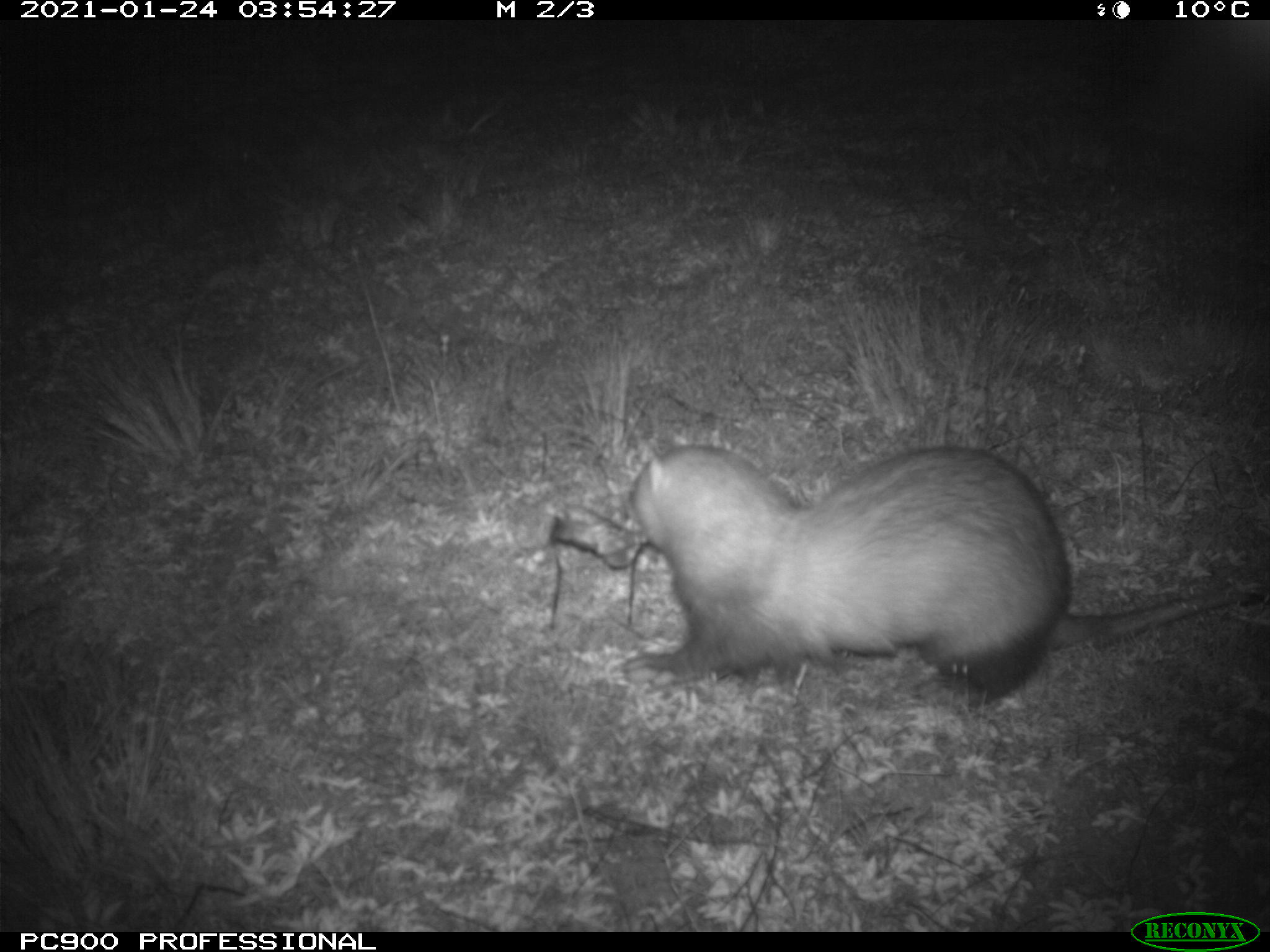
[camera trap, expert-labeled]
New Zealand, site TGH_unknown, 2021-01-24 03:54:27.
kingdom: Animalia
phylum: Chordata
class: Mammalia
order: Carnivora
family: Mustelidae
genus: Mustela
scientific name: Mustela furo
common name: ferret